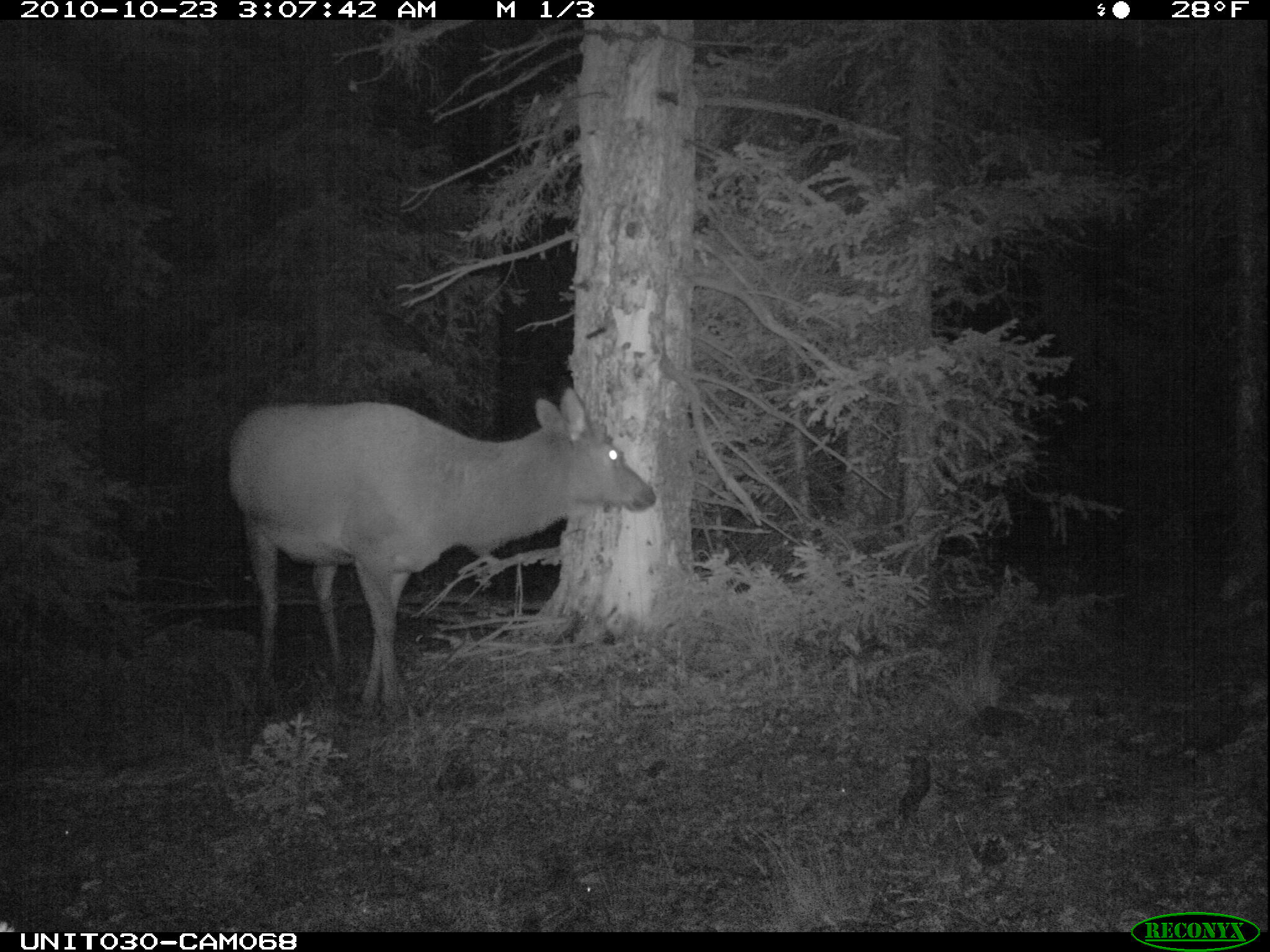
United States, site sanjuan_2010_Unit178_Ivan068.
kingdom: Animalia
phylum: Chordata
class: Mammalia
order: Artiodactyla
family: Cervidae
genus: Cervus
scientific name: Cervus elaphus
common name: red deer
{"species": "Cervus elaphus (red deer)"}